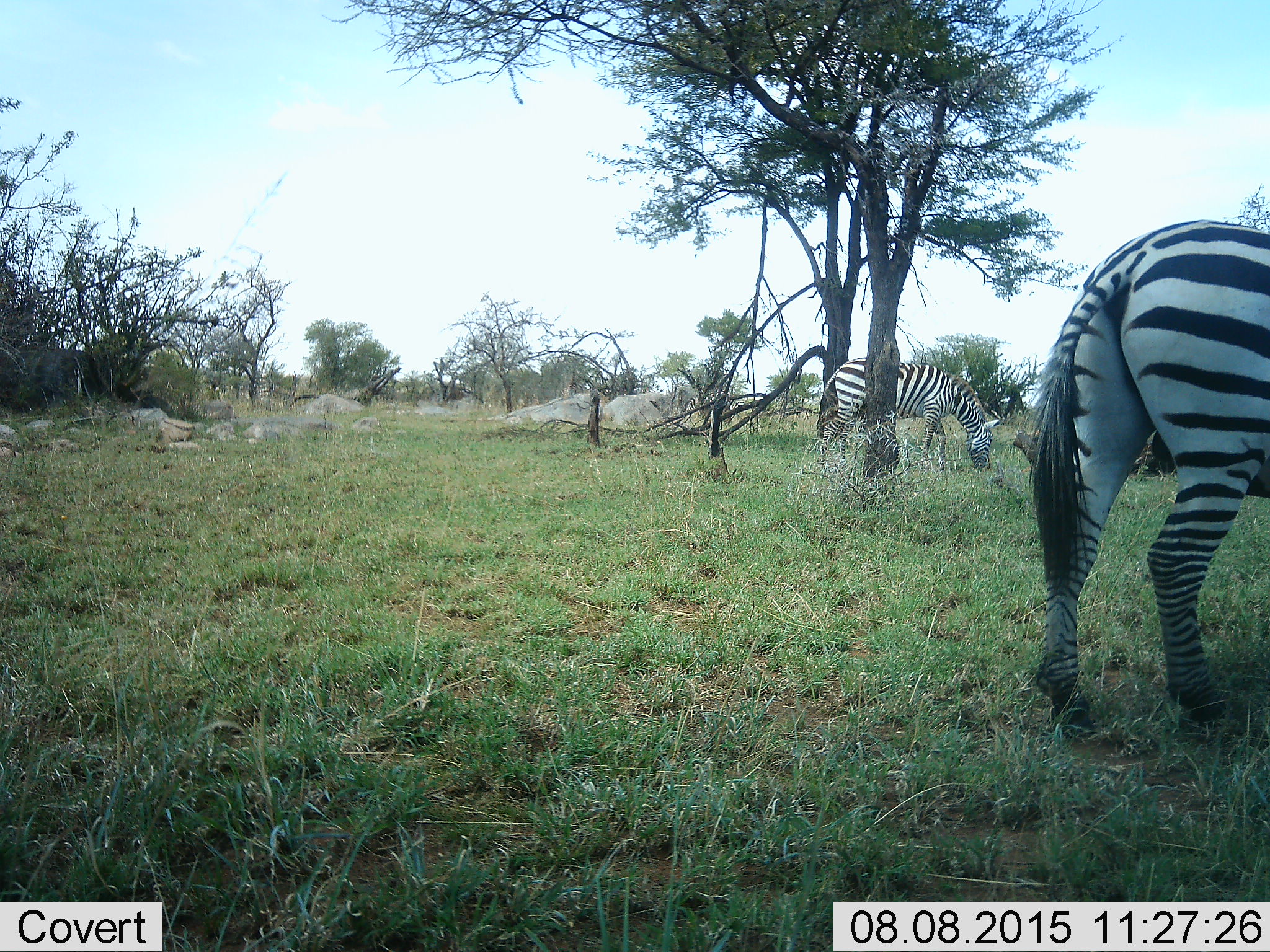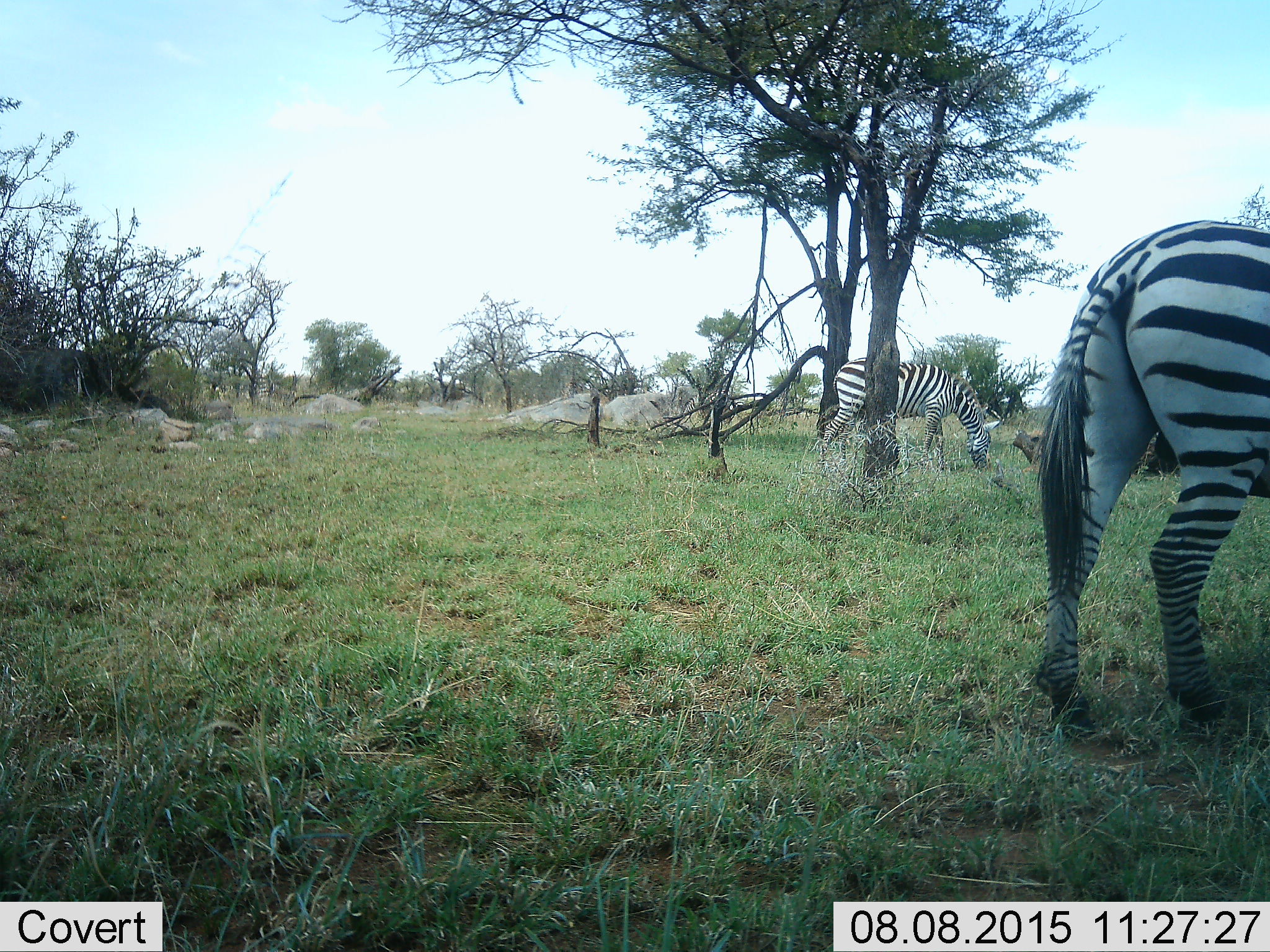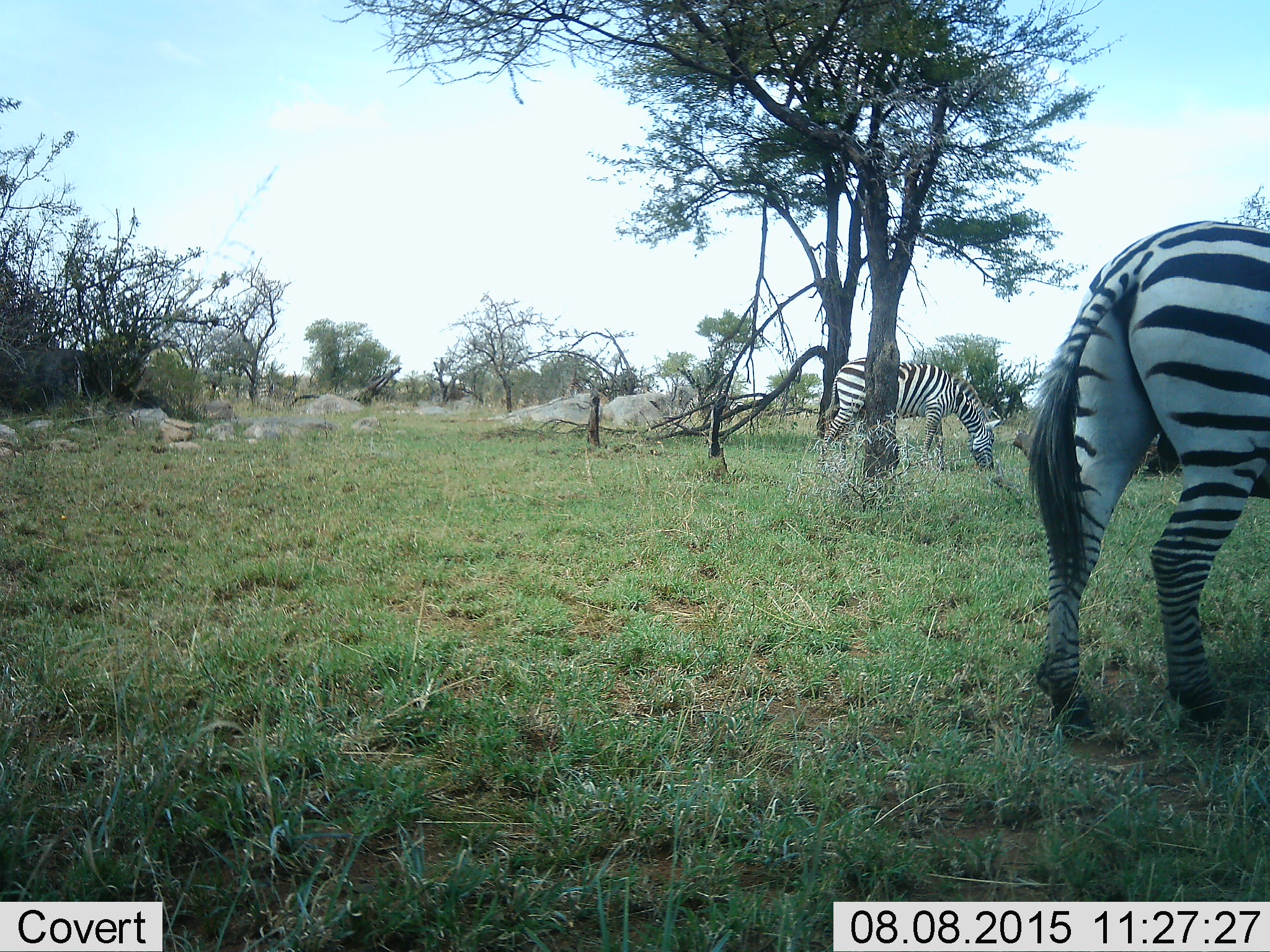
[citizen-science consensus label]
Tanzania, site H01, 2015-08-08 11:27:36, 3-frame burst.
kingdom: Animalia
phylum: Chordata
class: Mammalia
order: Perissodactyla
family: Equidae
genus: Equus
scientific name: Equus quagga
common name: plains zebra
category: zebra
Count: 2.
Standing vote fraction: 33%.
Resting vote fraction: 11%.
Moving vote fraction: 22%.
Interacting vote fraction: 0%.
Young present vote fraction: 0%.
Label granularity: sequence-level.